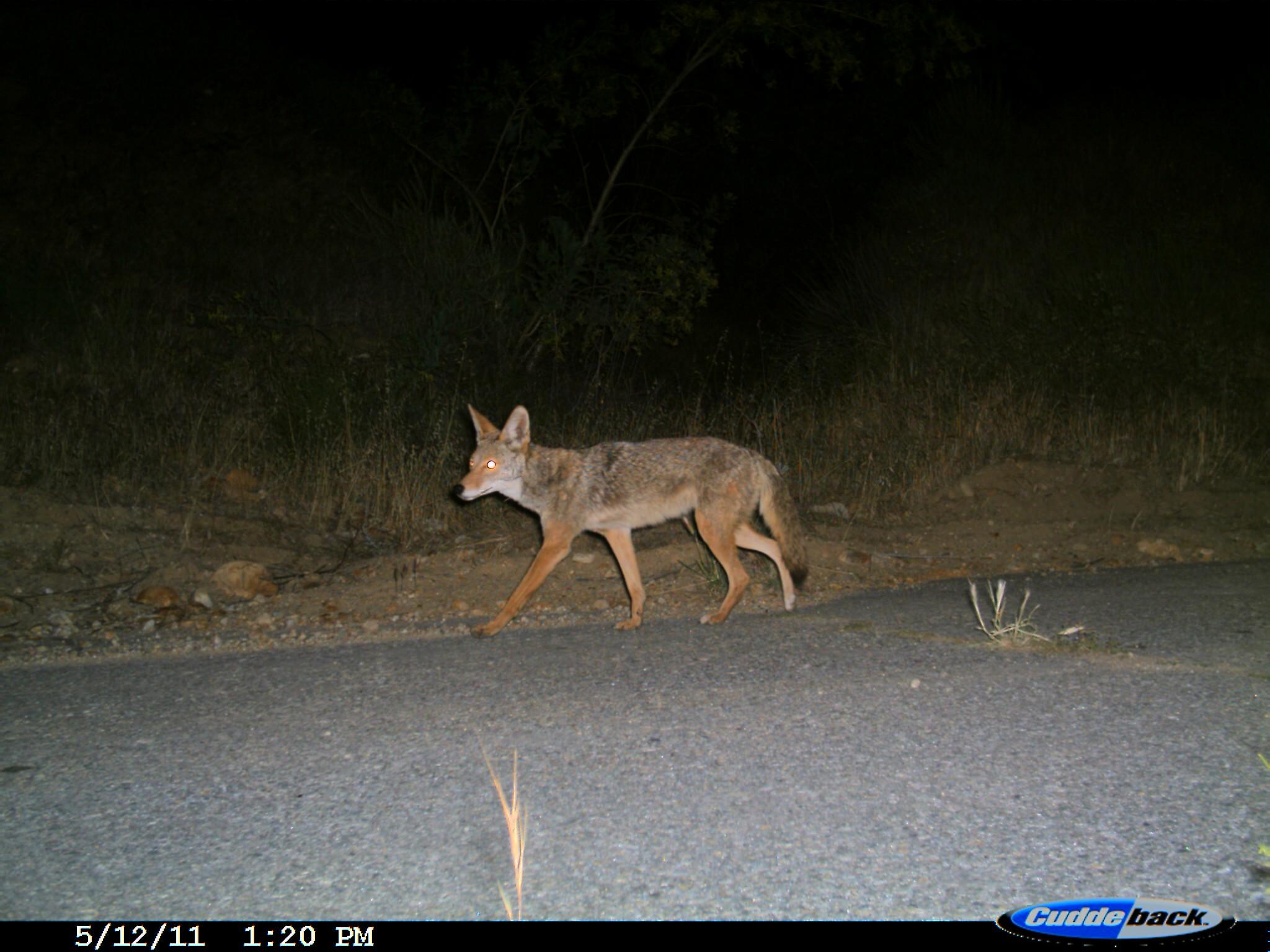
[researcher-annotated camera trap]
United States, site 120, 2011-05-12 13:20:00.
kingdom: Animalia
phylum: Chordata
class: Mammalia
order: Carnivora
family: Canidae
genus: Canis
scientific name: Canis latrans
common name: coyote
Coyote (Canis latrans).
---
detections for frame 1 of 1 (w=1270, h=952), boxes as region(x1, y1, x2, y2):
coyote: region(446, 398, 813, 646)